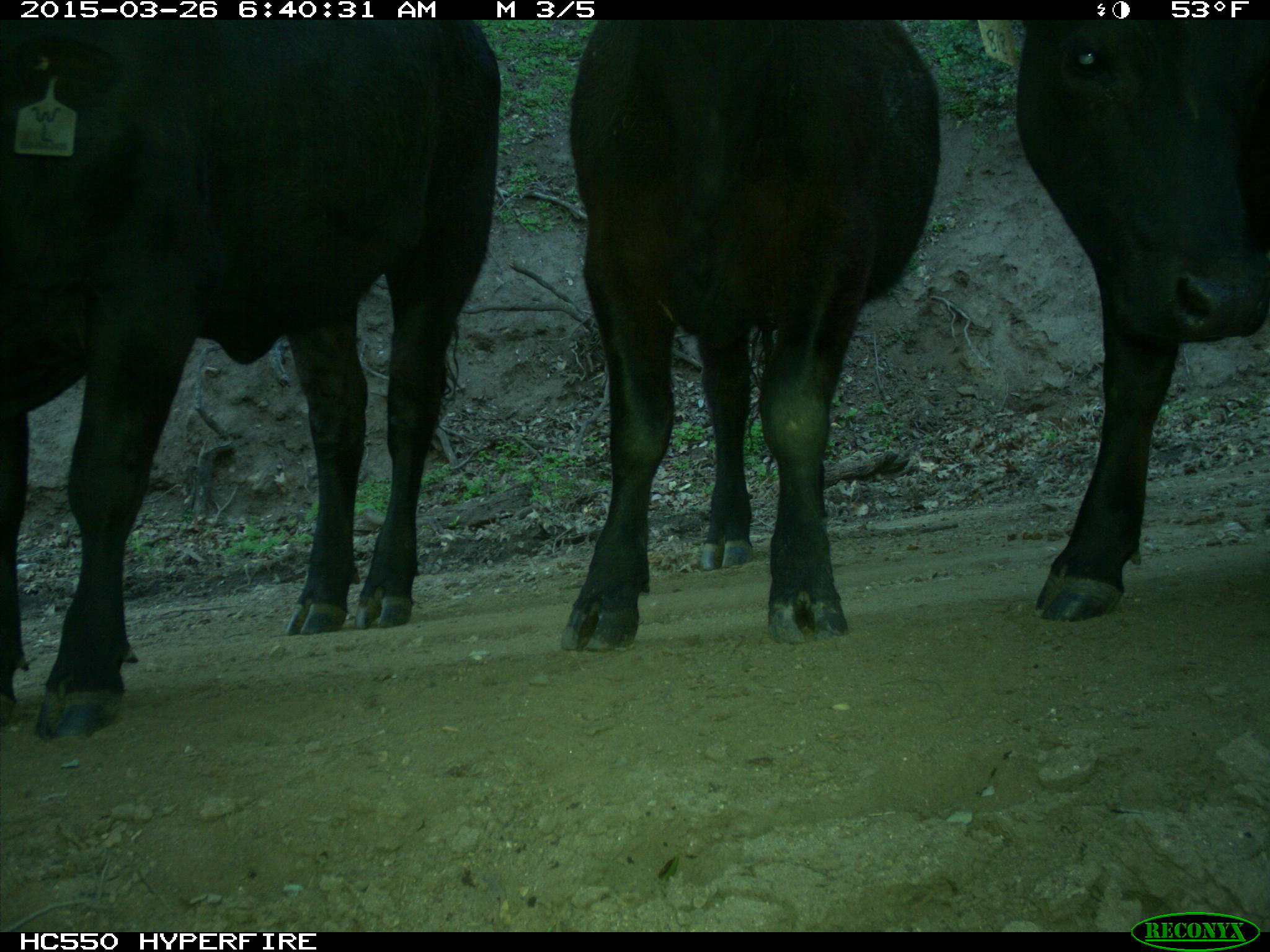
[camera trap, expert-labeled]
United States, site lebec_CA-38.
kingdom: Animalia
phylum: Chordata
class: Mammalia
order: Artiodactyla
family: Bovidae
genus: Bos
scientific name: Bos taurus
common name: domestic cow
Bos taurus (domestic cow).